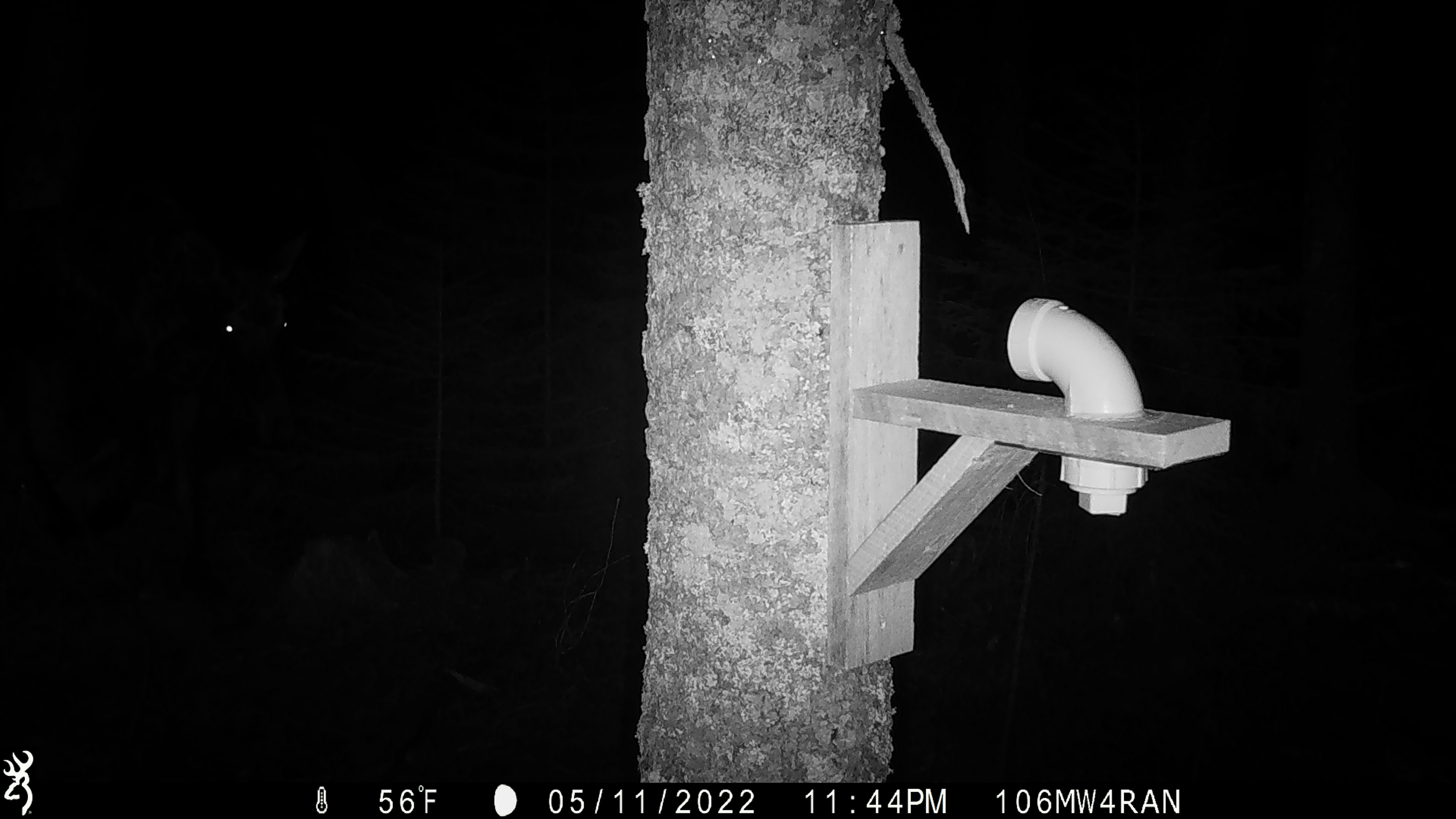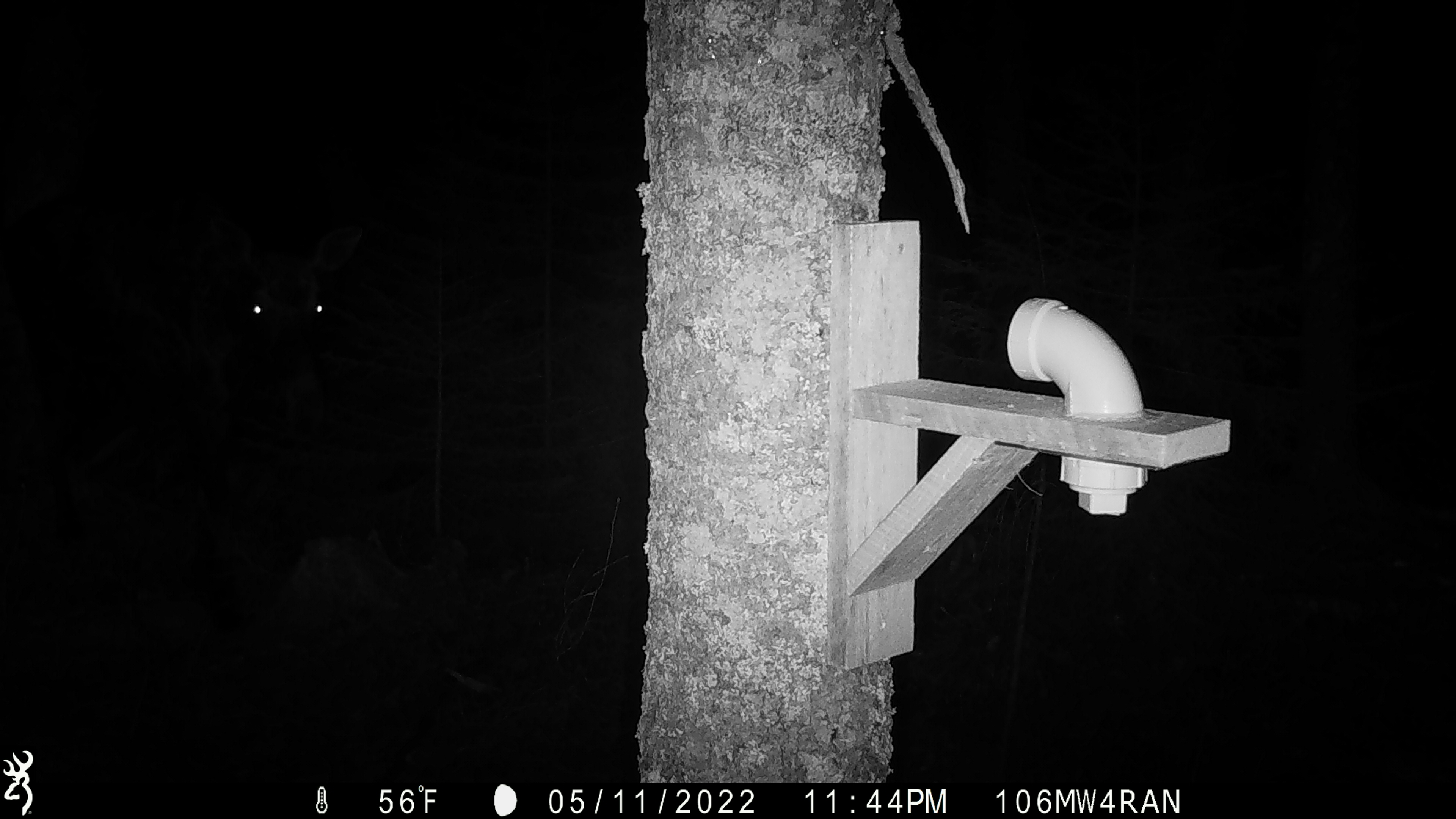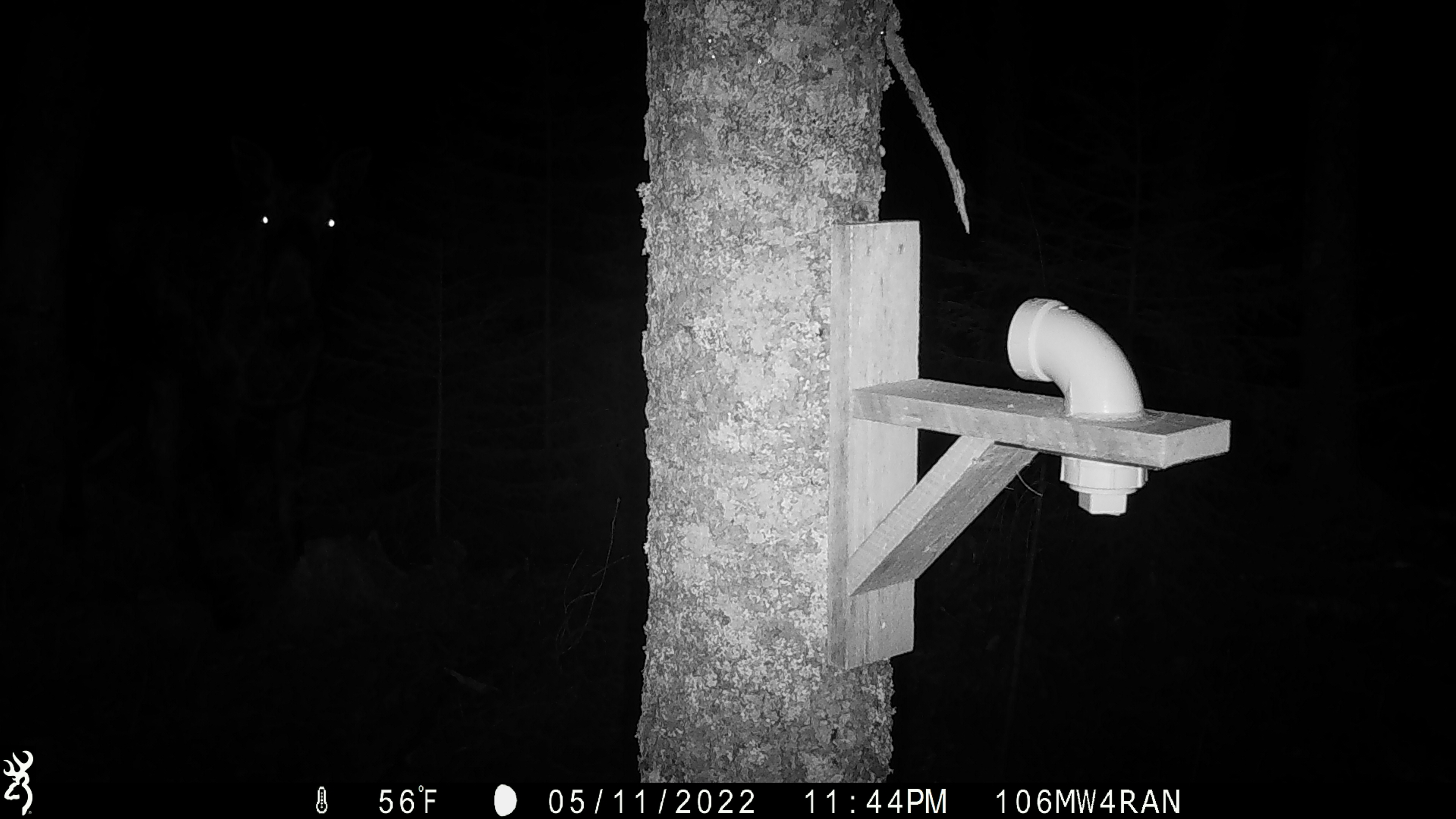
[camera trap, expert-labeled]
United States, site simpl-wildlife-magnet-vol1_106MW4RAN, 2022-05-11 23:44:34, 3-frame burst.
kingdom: Animalia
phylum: Chordata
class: Mammalia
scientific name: Mammalia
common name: mammal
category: mammal sp.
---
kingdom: Animalia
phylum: Chordata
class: Mammalia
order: Artiodactyla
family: Cervidae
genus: Alces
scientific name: Alces alces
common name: moose